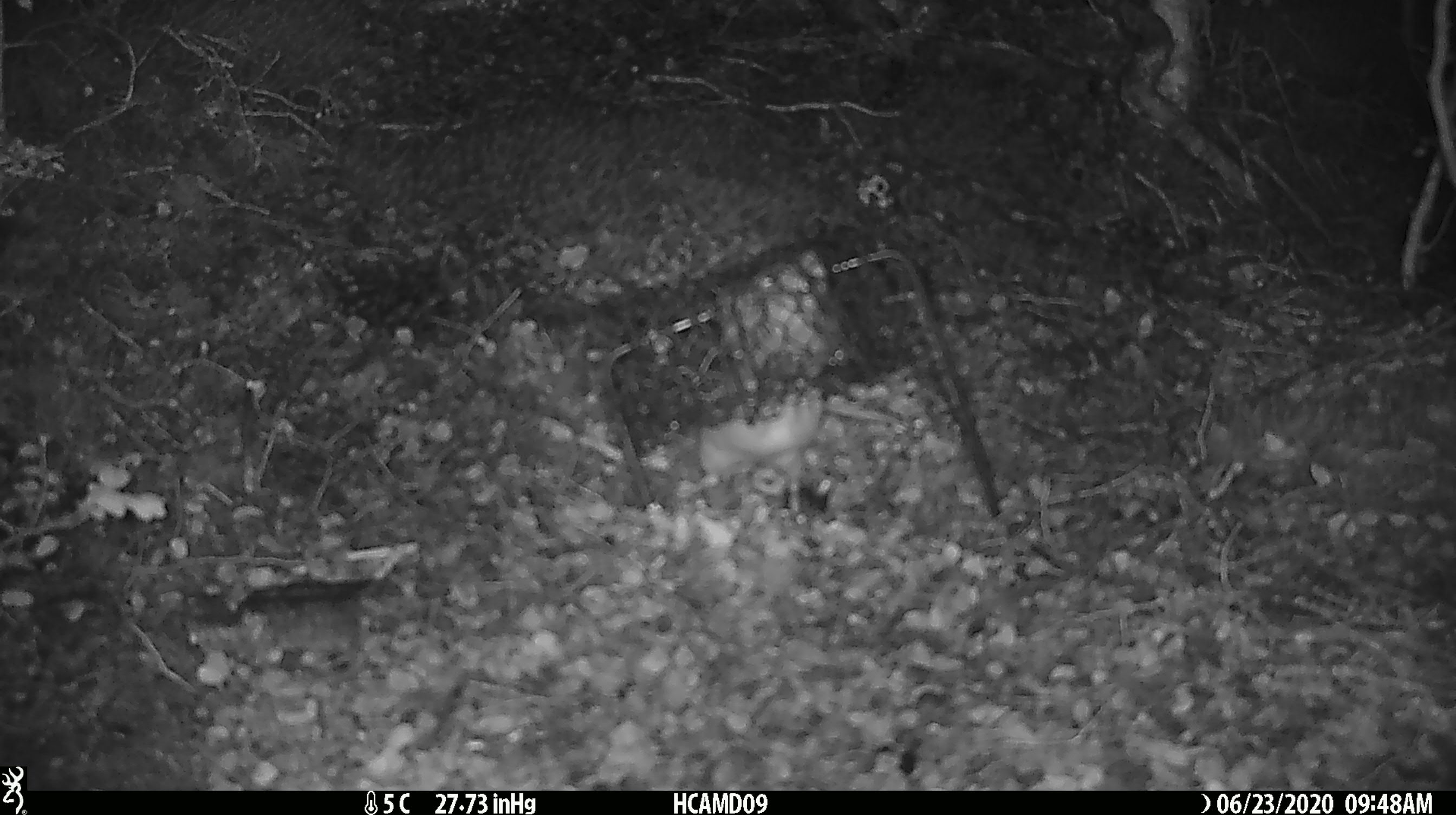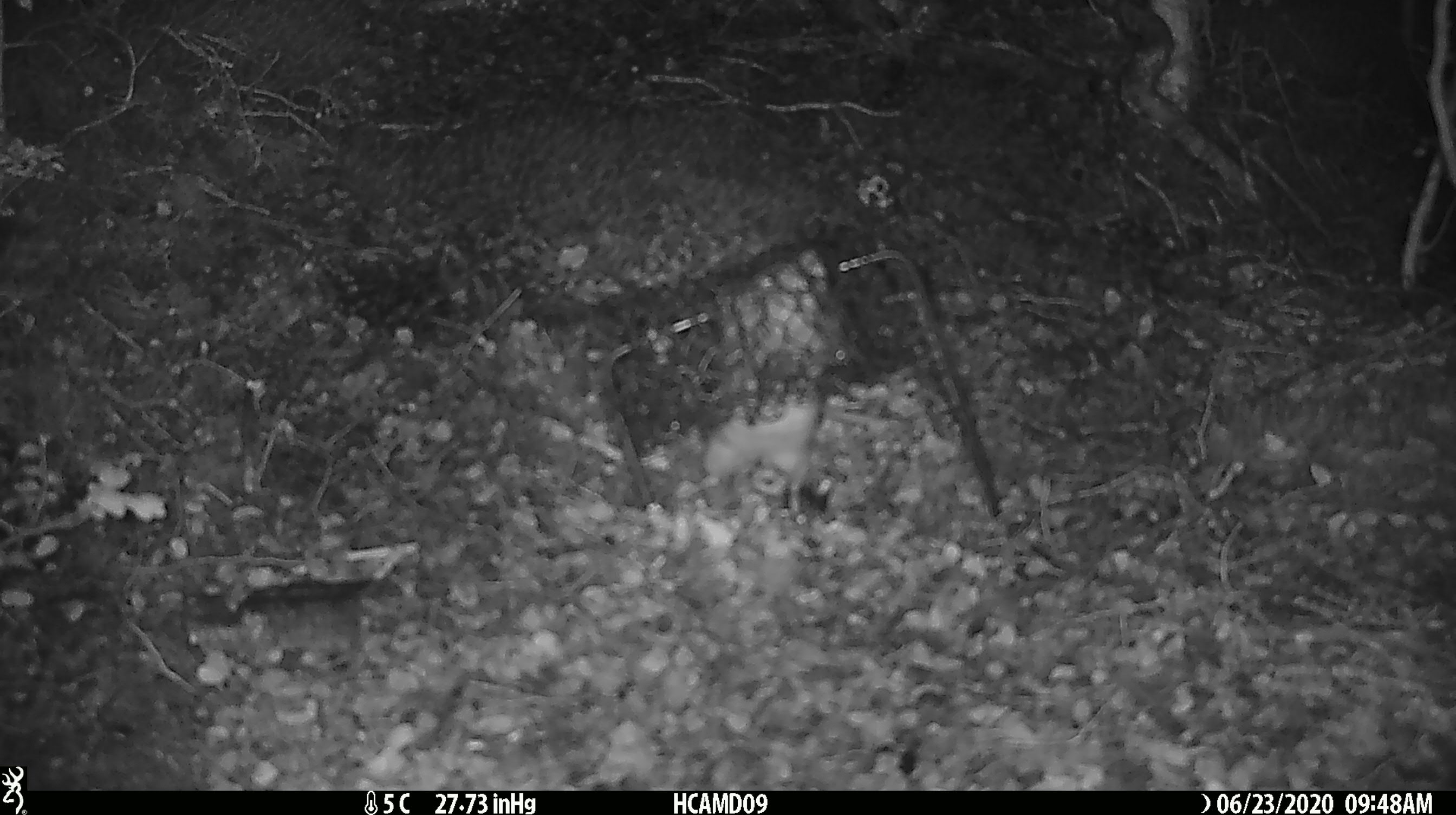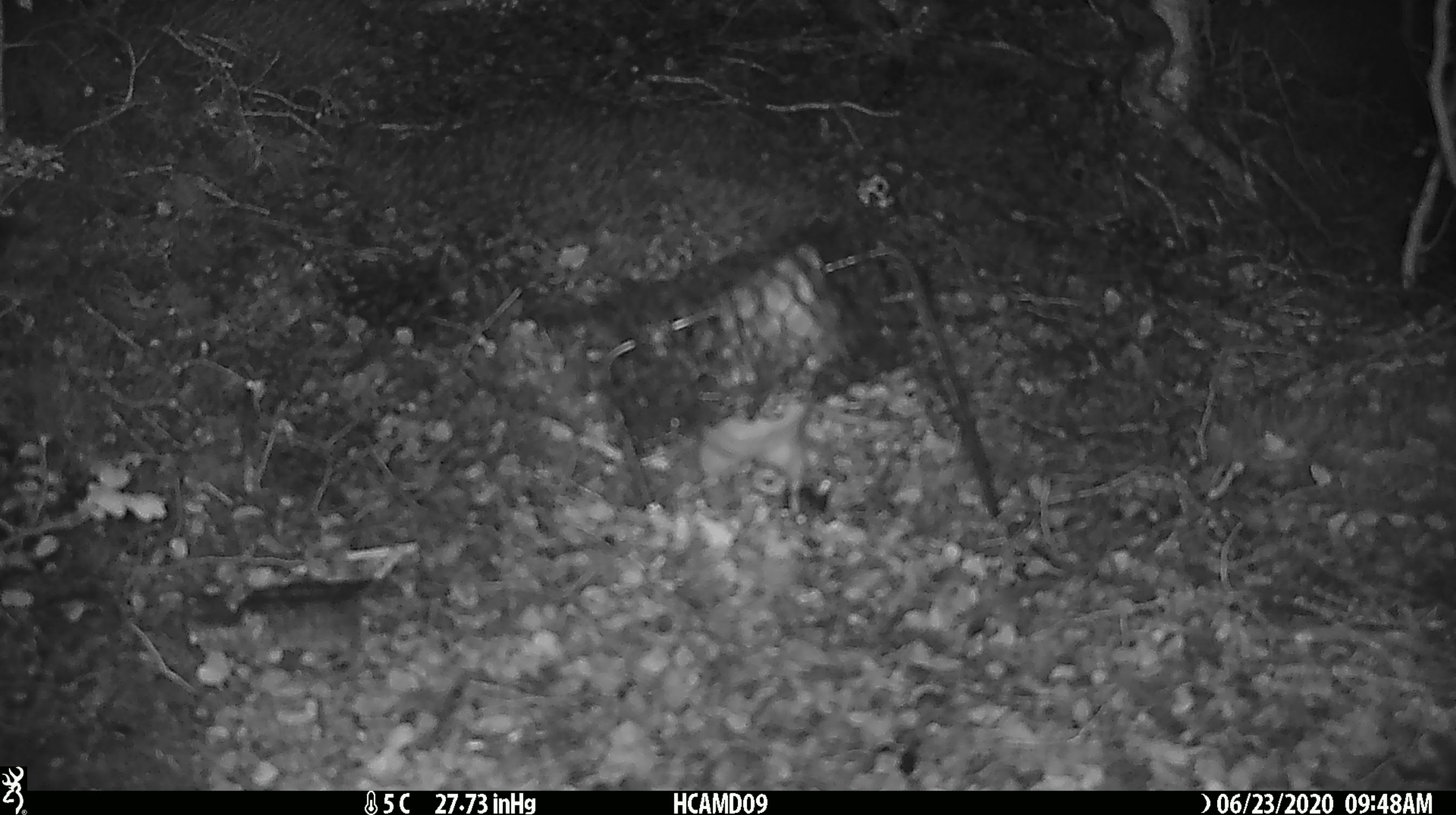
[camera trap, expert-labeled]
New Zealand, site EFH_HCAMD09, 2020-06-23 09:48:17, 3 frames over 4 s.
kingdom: Animalia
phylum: Chordata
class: Mammalia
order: Rodentia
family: Muridae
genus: Rattus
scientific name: Rattus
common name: rat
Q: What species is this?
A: Rat (Rattus).